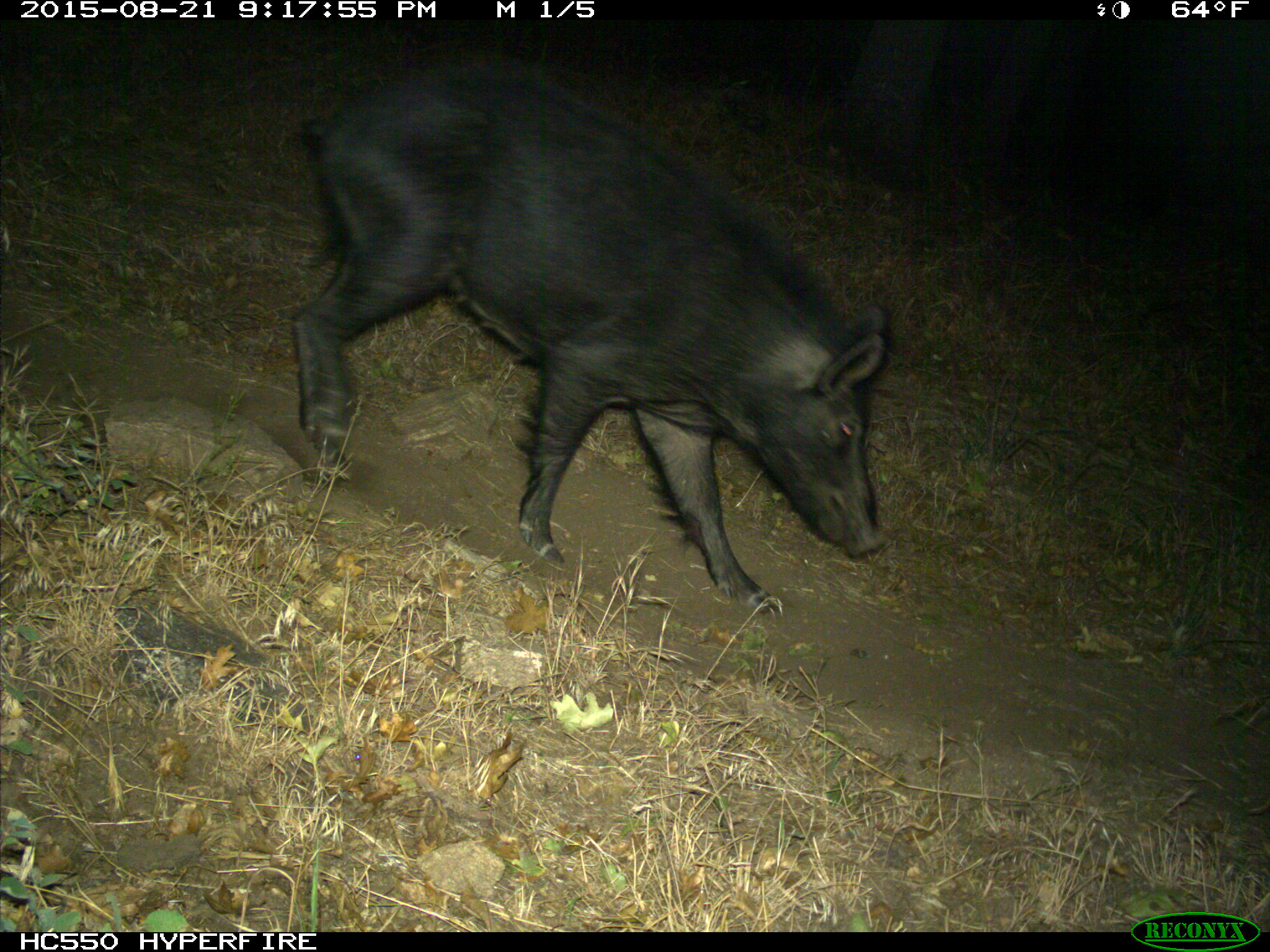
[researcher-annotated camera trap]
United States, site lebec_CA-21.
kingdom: Animalia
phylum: Chordata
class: Mammalia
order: Artiodactyla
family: Suidae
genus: Sus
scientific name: Sus scrofa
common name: wild boar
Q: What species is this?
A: Sus scrofa (wild boar).